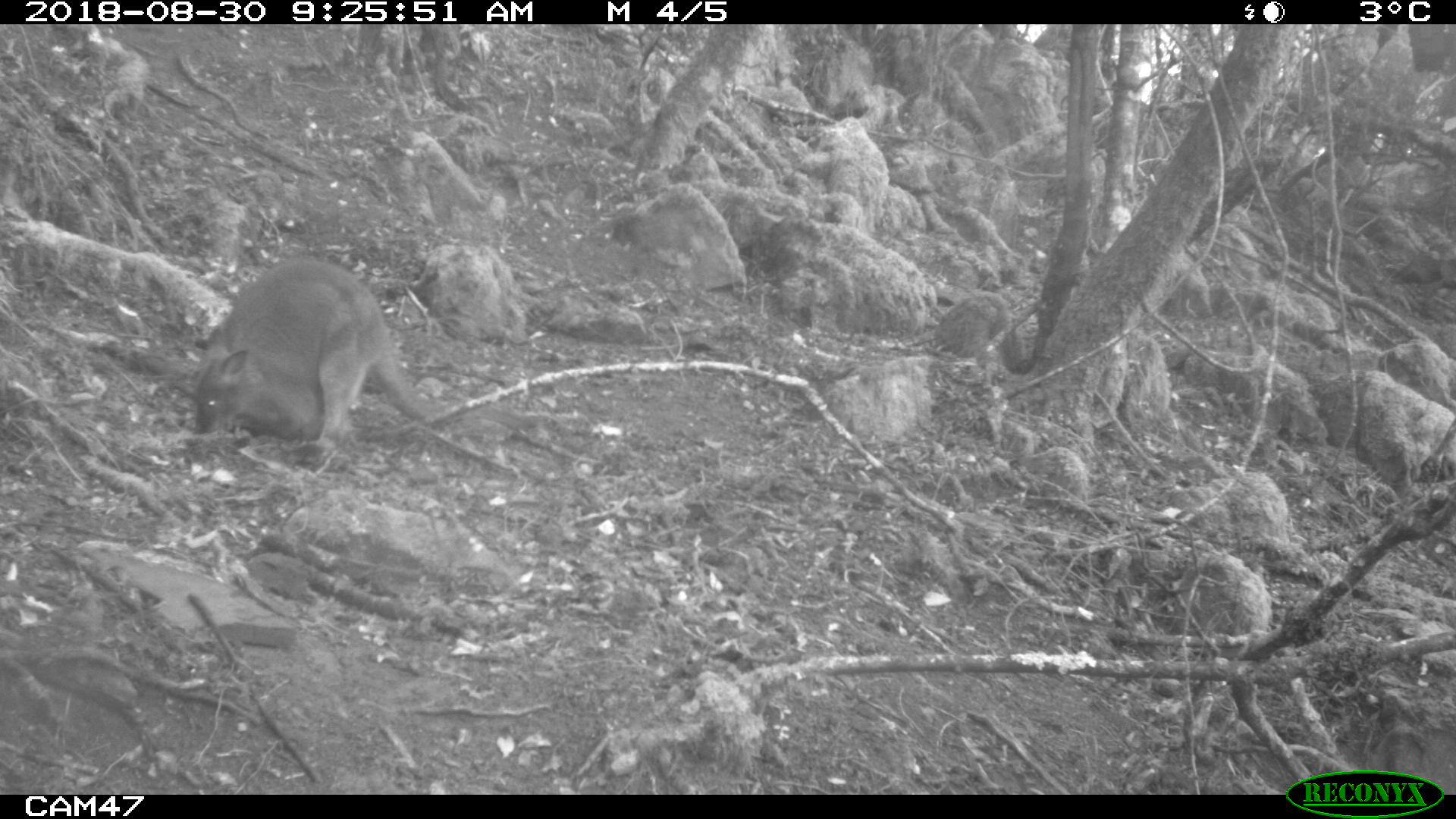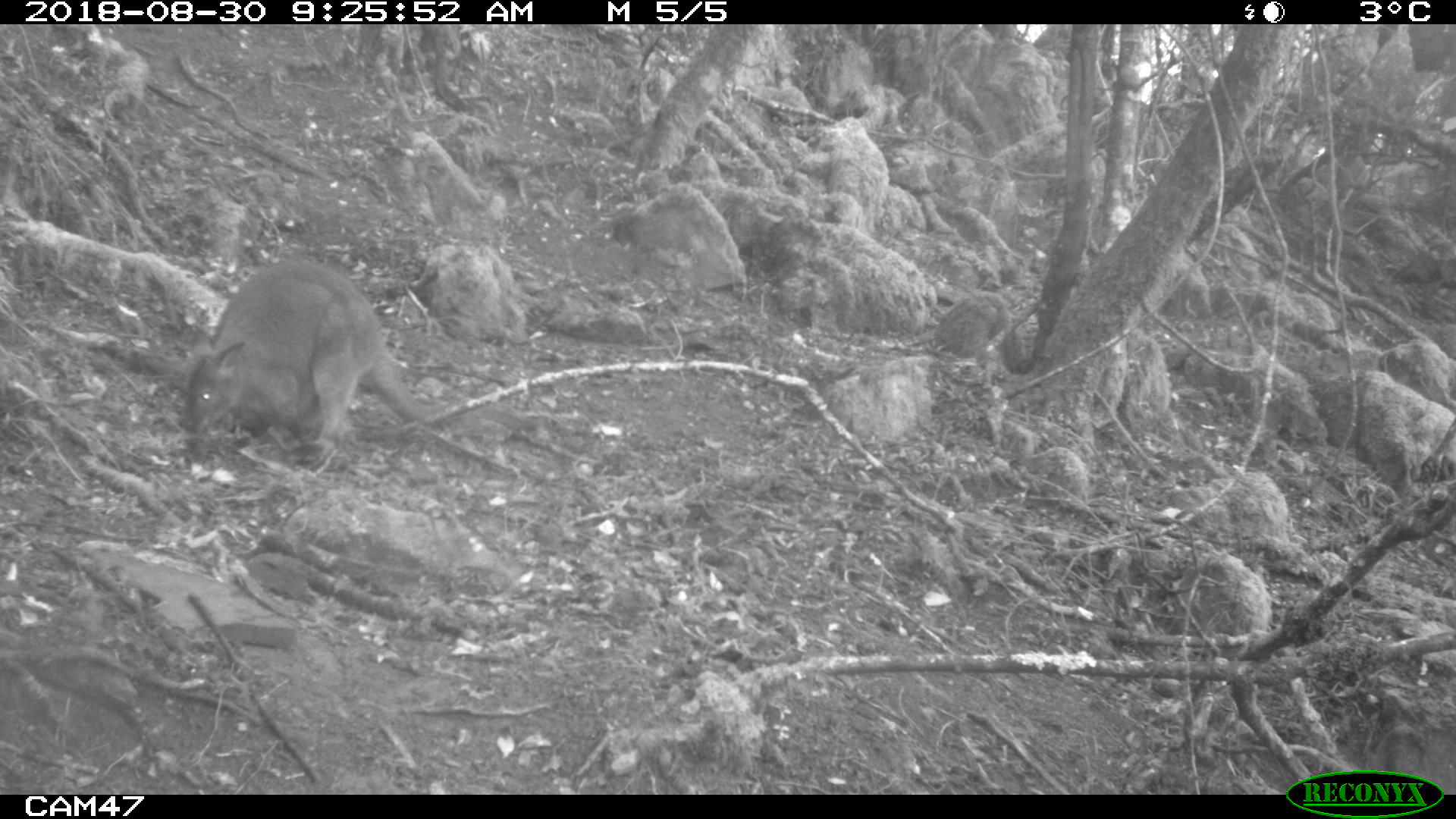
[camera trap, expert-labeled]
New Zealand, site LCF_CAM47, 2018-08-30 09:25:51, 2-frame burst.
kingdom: Animalia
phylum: Chordata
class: Mammalia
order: Diprotodontia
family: Macropodidae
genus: Notamacropus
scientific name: Notamacropus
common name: wallaby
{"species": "wallaby (Notamacropus)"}